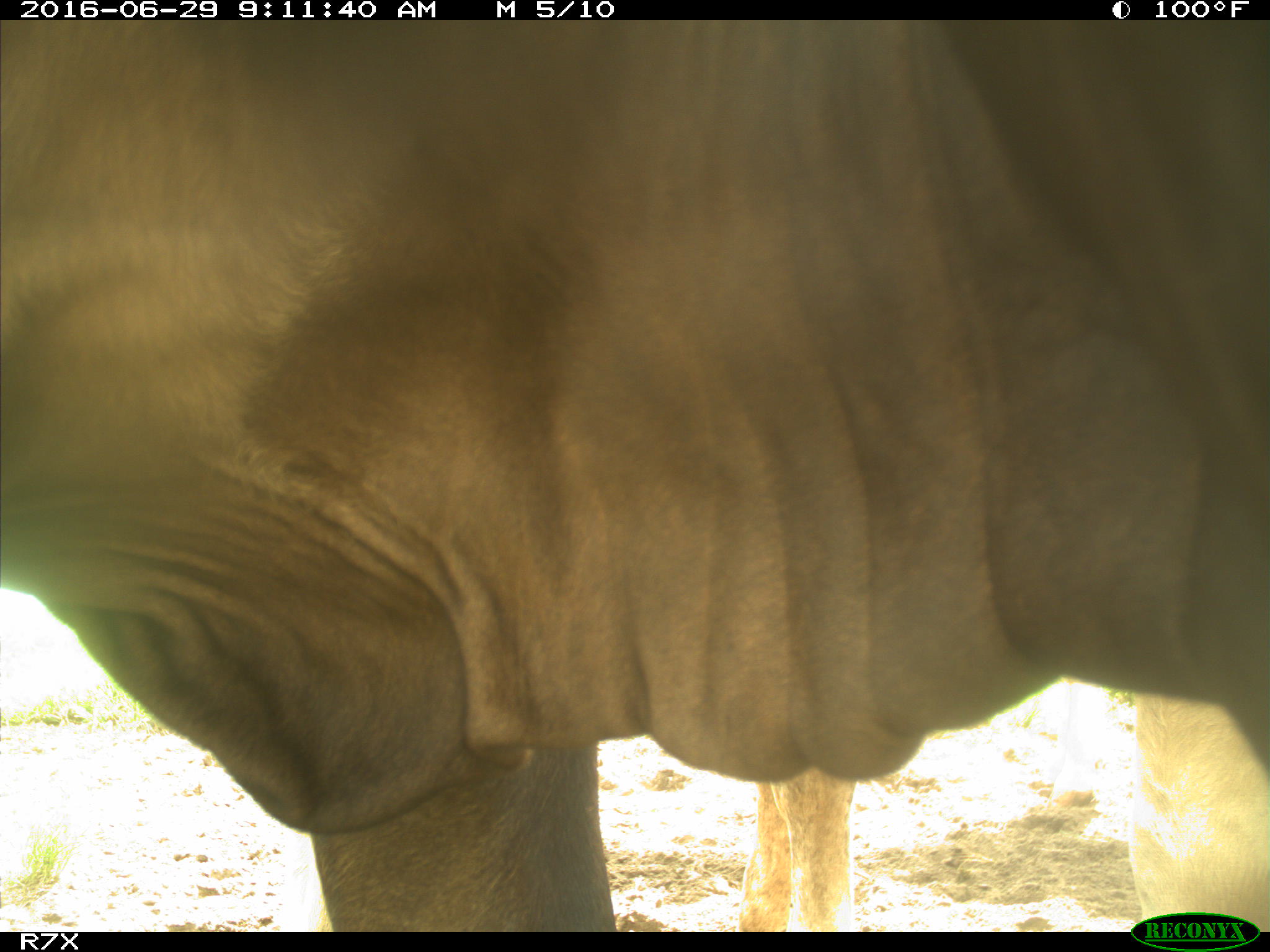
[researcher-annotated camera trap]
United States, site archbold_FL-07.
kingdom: Animalia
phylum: Chordata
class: Mammalia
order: Artiodactyla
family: Bovidae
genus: Bos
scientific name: Bos taurus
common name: domestic cow